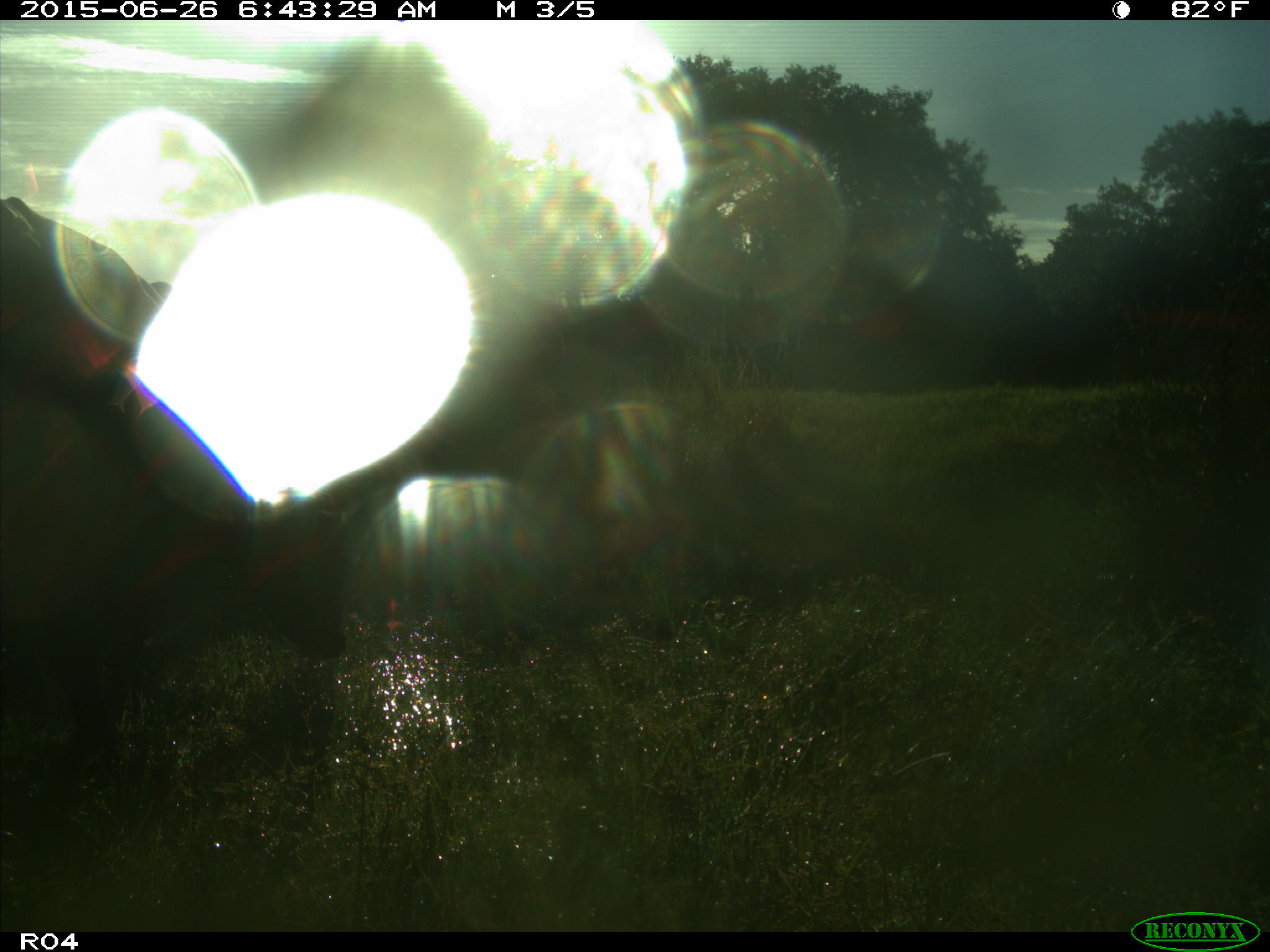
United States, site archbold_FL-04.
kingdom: Animalia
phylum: Chordata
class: Mammalia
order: Artiodactyla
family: Bovidae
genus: Bos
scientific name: Bos taurus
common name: domestic cow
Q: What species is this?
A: Bos taurus (domestic cow).